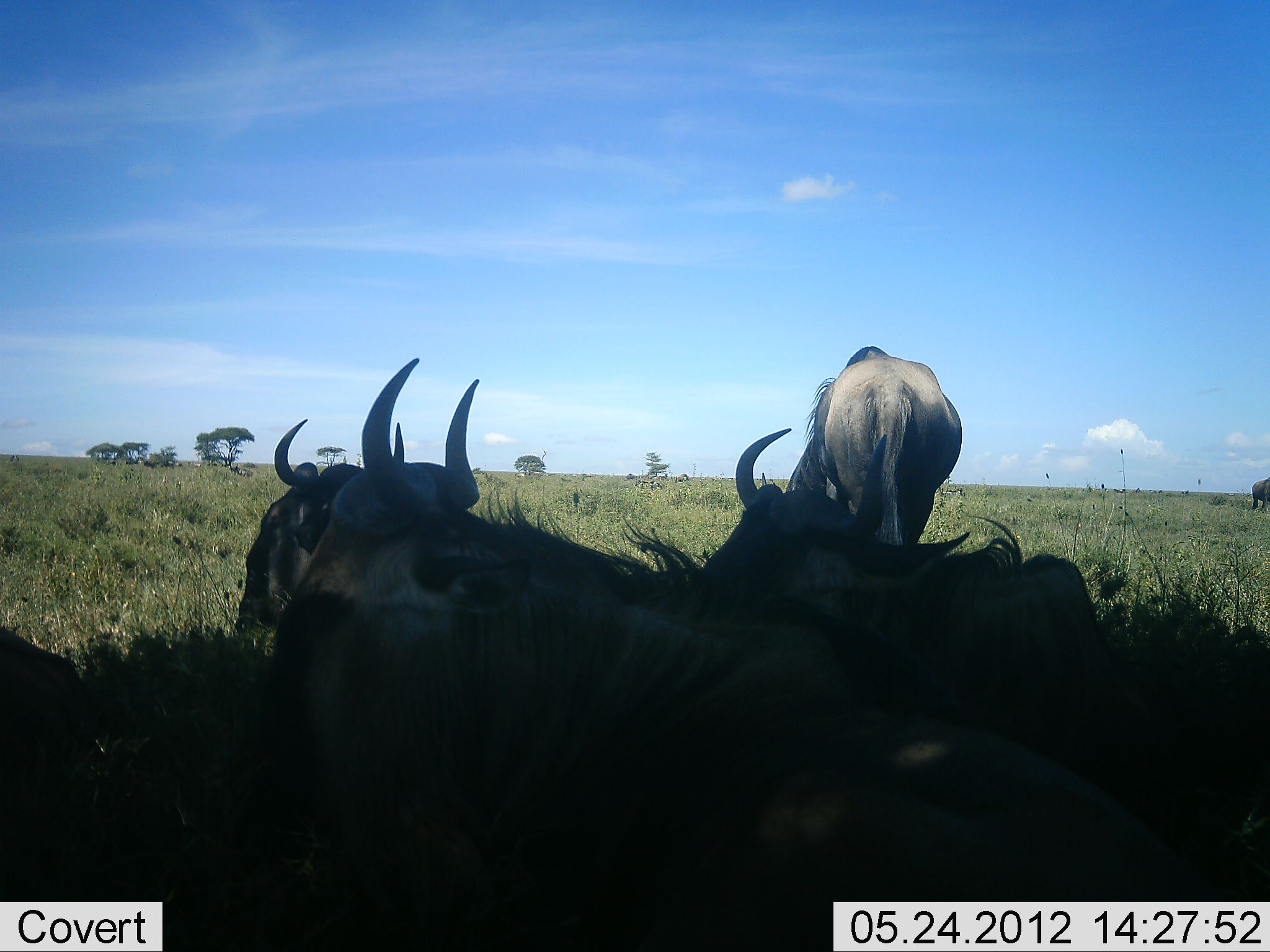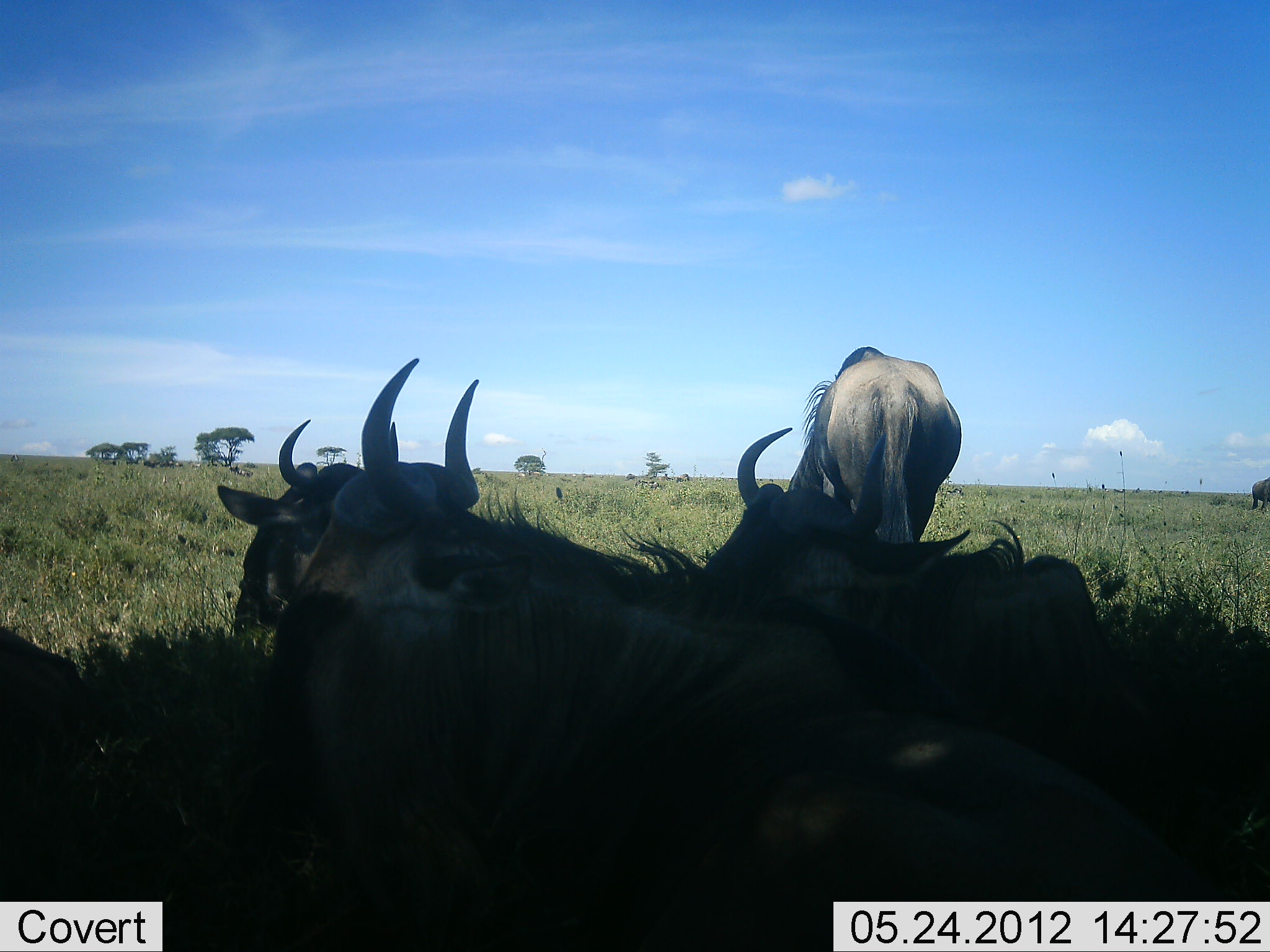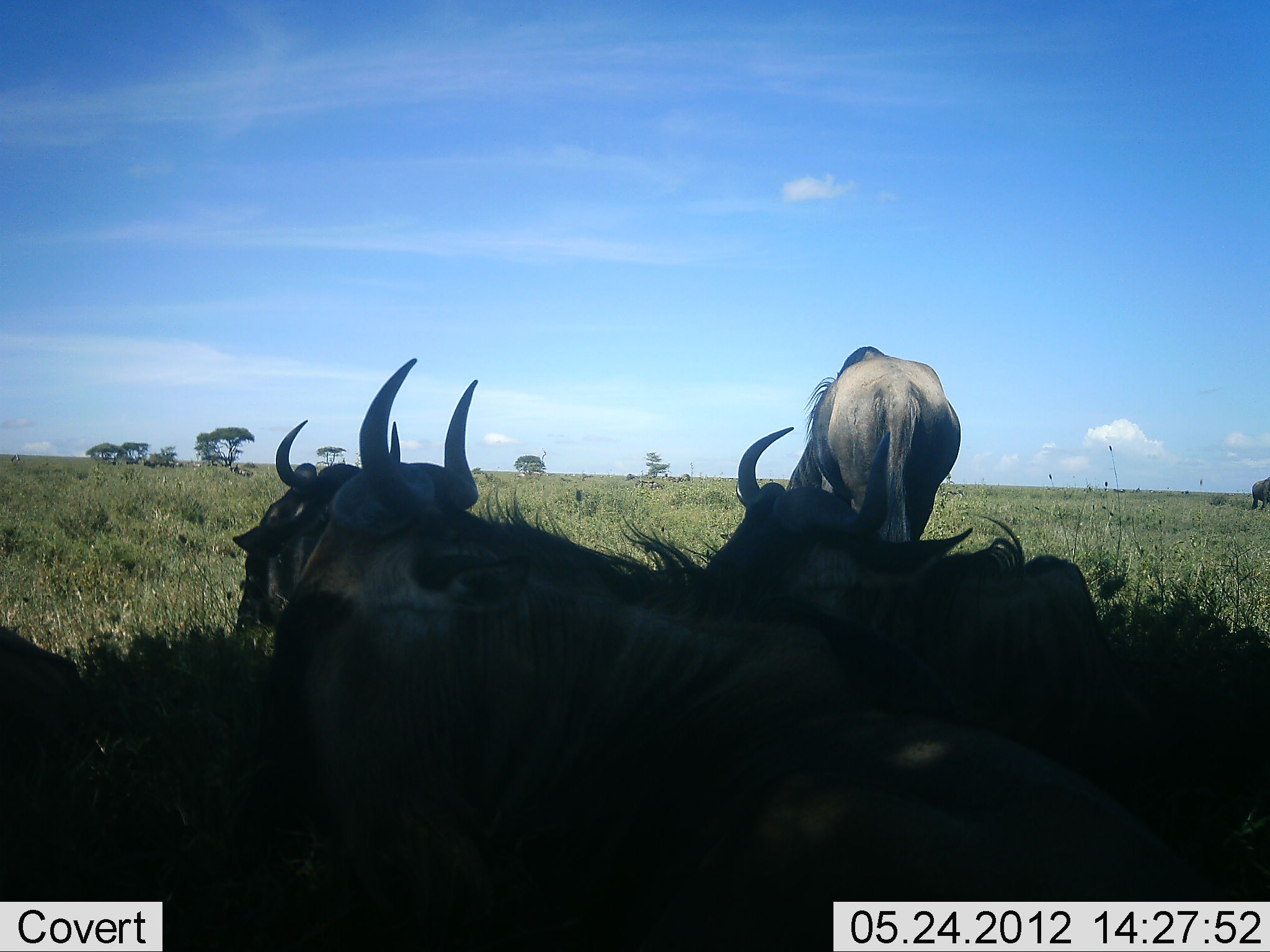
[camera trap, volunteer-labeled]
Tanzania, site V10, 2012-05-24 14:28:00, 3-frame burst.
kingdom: Animalia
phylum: Chordata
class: Mammalia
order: Artiodactyla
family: Bovidae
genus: Connochaetes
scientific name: Connochaetes taurinus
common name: blue wildebeest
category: wildebeest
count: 5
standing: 40%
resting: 100%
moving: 0%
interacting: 0%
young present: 0%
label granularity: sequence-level